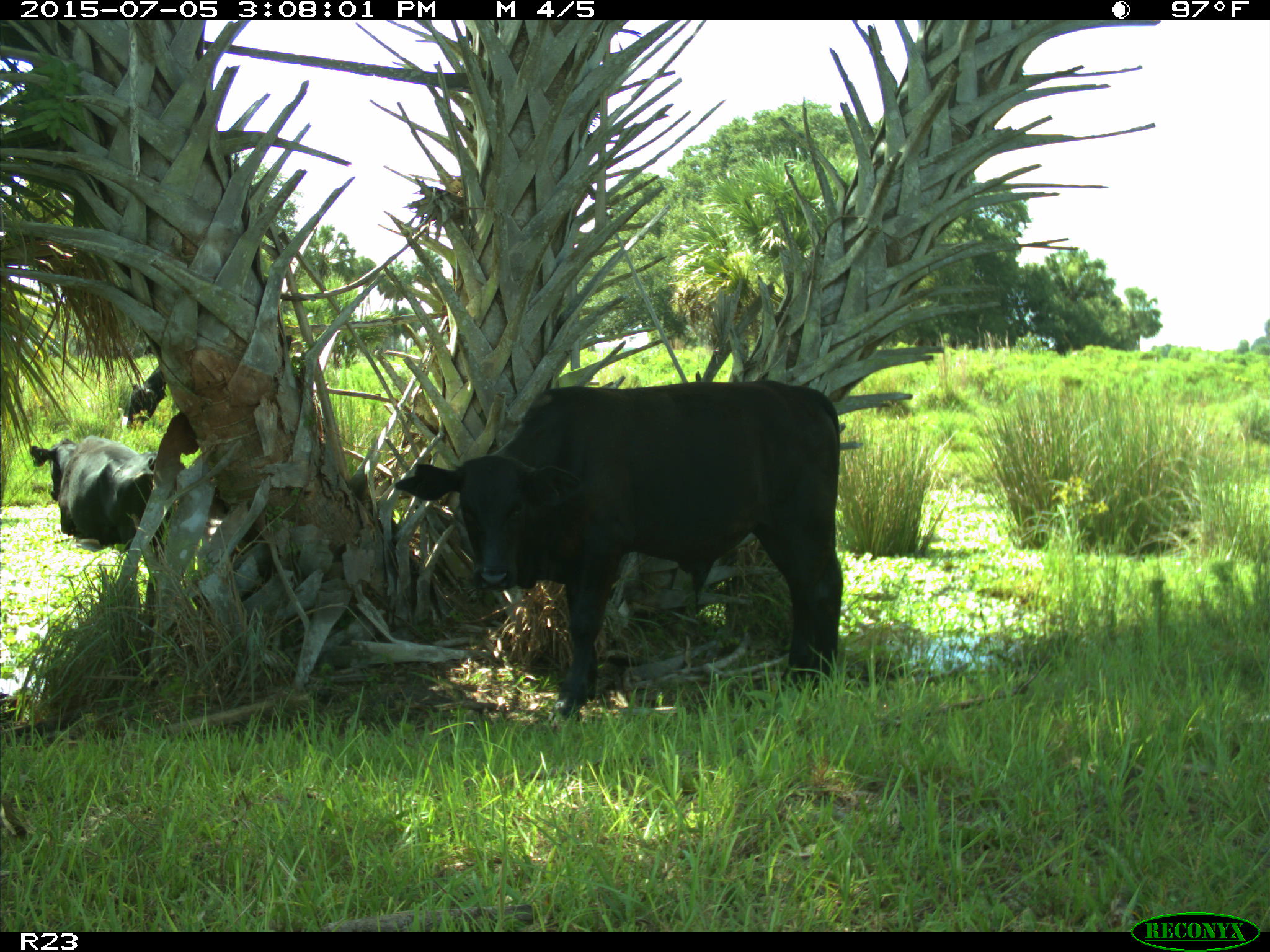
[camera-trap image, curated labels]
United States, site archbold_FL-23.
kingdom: Animalia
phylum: Chordata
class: Mammalia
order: Artiodactyla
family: Bovidae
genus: Bos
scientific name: Bos taurus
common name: domestic cow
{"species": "Bos taurus (domestic cow)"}